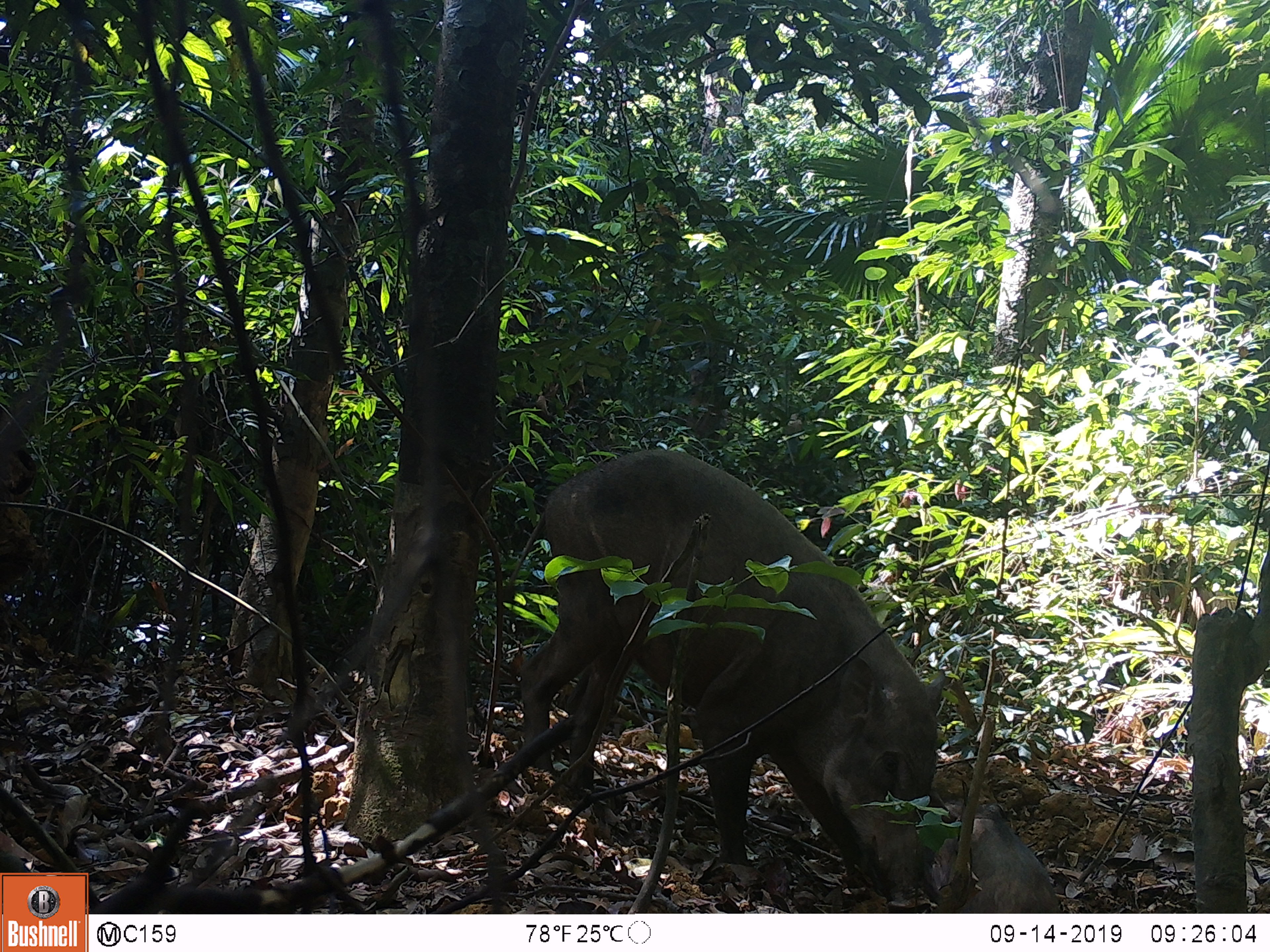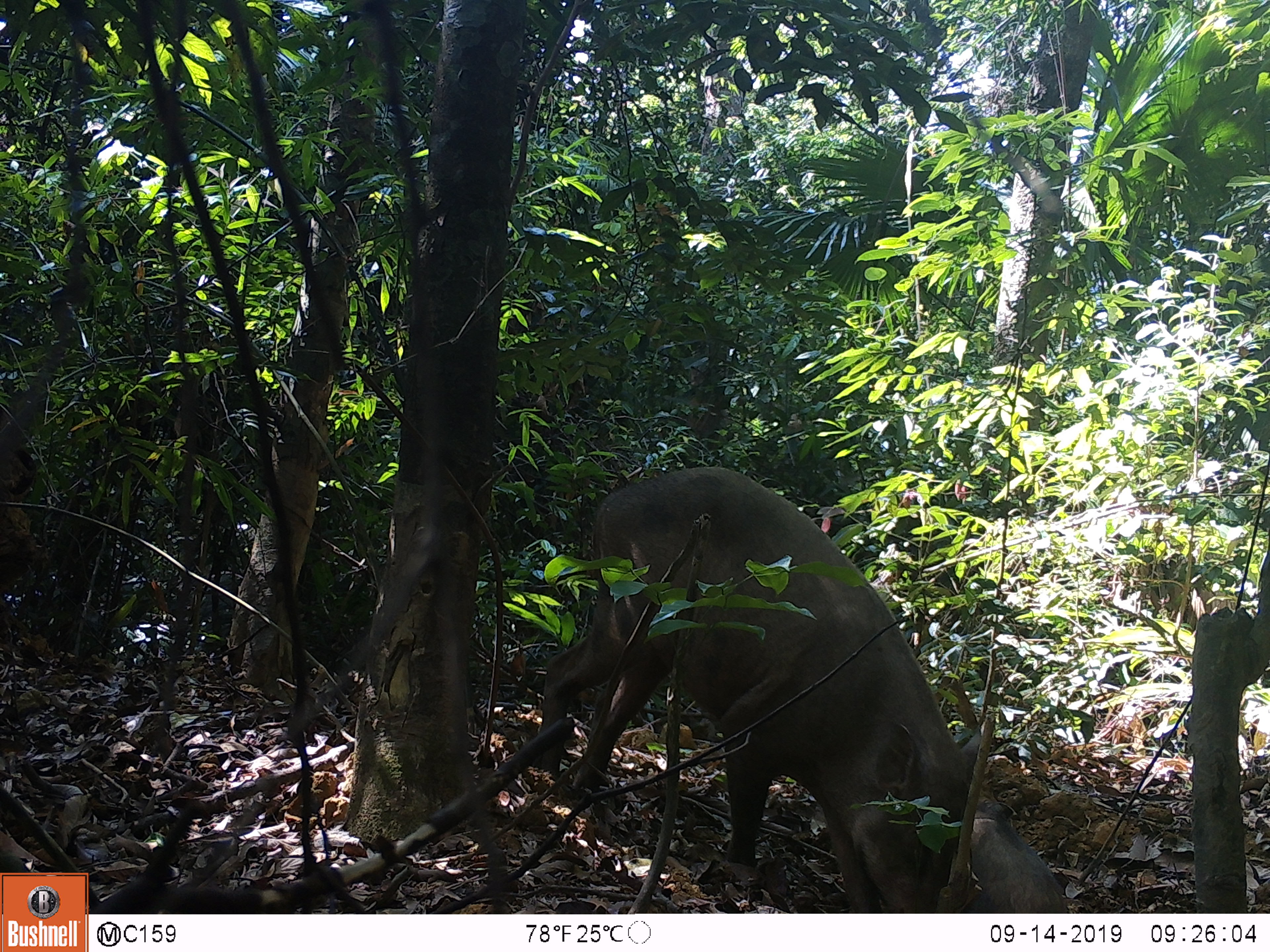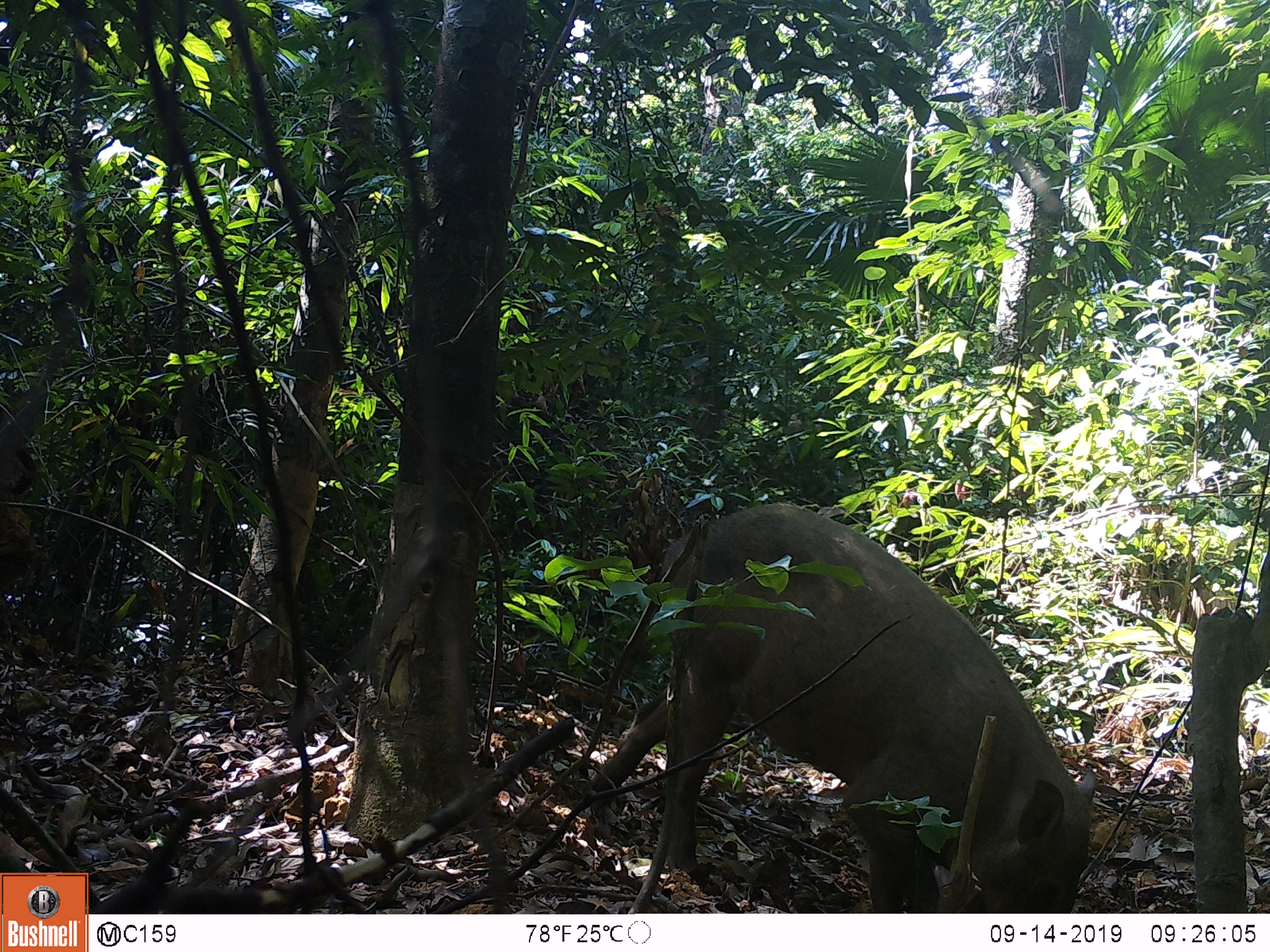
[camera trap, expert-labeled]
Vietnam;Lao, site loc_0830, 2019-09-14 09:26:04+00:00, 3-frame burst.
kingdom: Animalia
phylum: Chordata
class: Mammalia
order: Artiodactyla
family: Suidae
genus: Sus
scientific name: Sus scrofa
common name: eurasian wild pig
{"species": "eurasian wild pig (Sus scrofa)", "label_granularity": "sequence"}